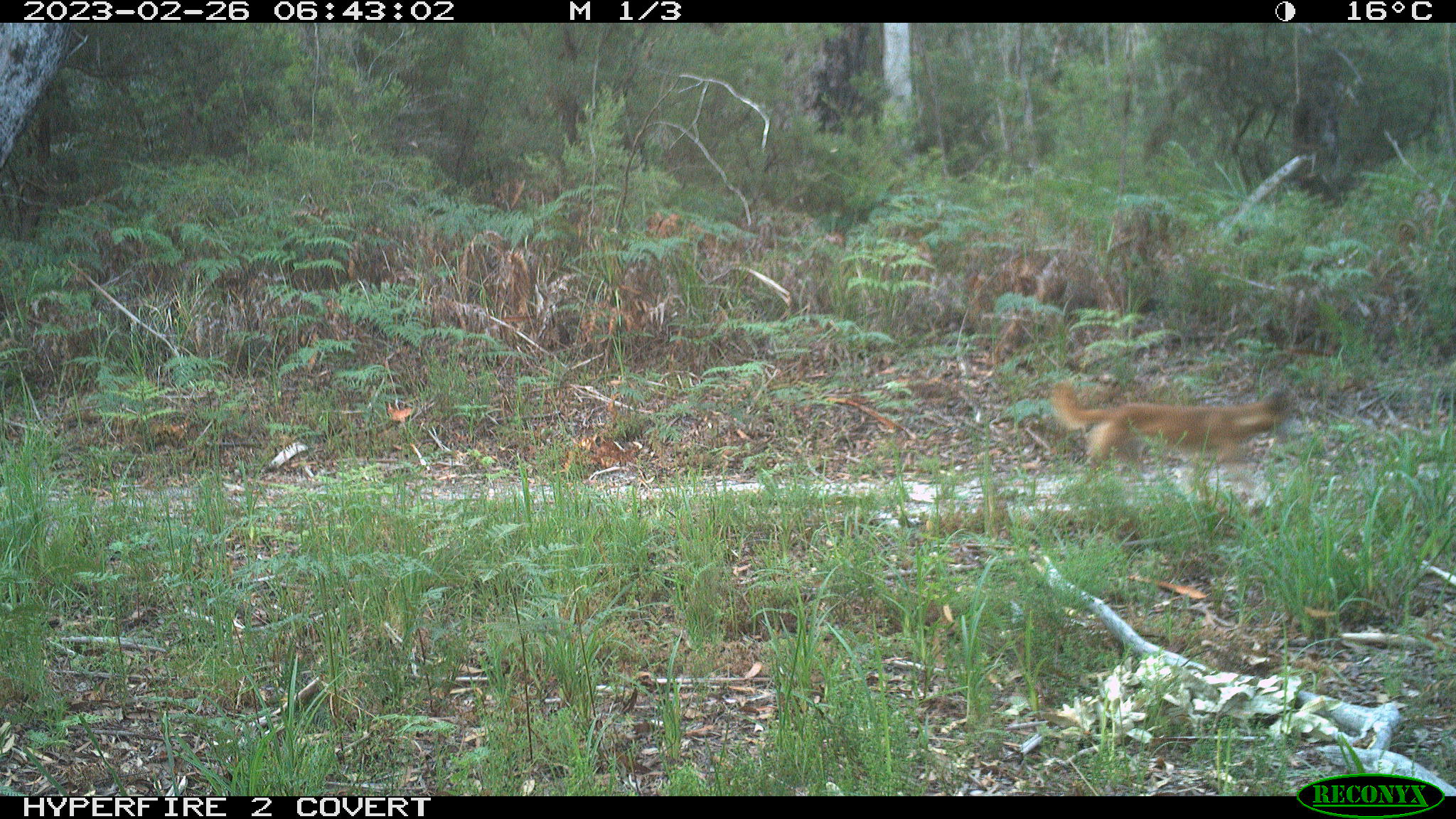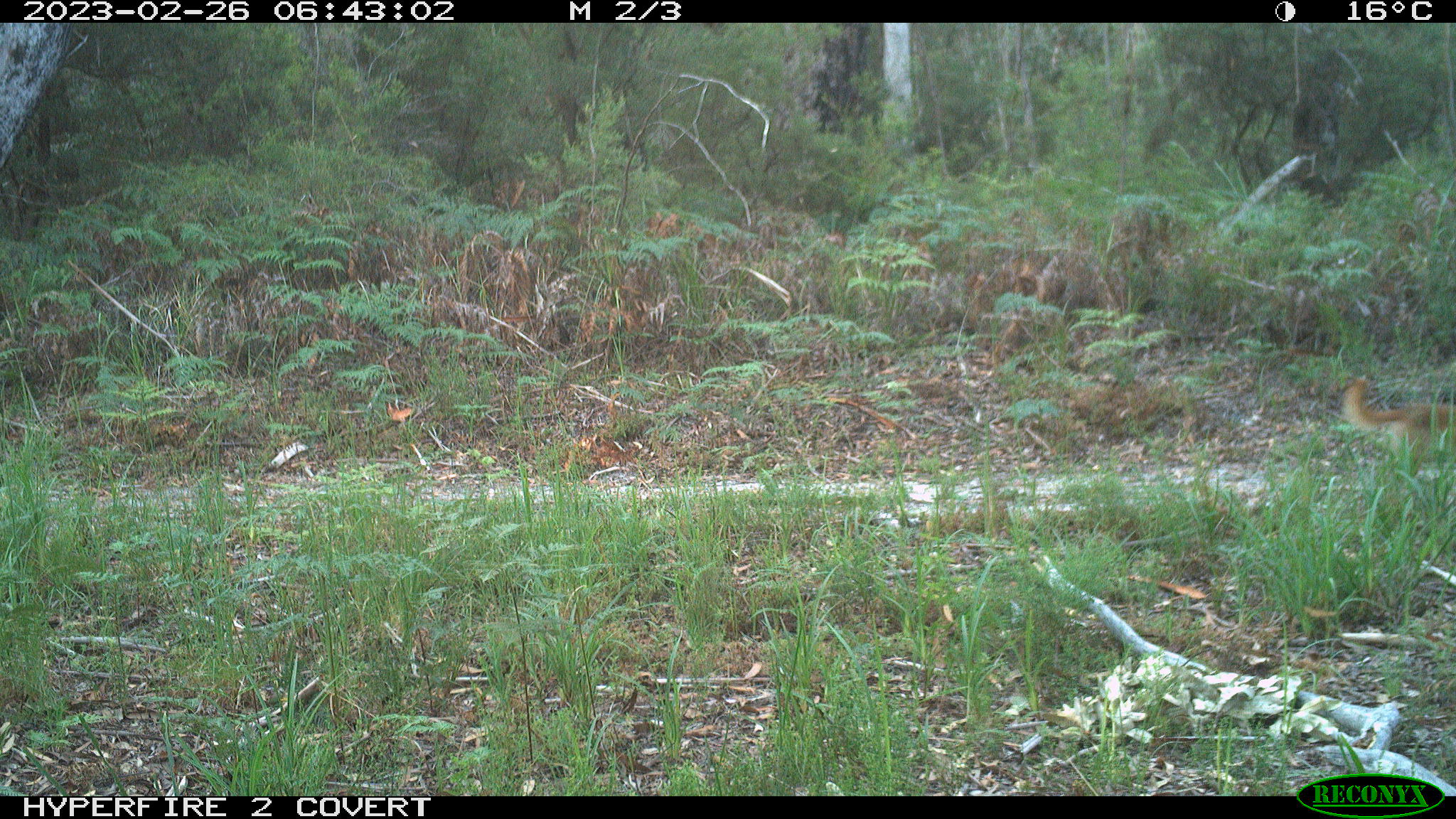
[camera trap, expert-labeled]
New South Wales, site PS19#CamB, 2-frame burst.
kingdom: Animalia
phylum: Chordata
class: Mammalia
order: Carnivora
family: Canidae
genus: Canis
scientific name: Canis familiaris dingo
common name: dingo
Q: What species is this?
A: Dingo (Canis familiaris dingo).